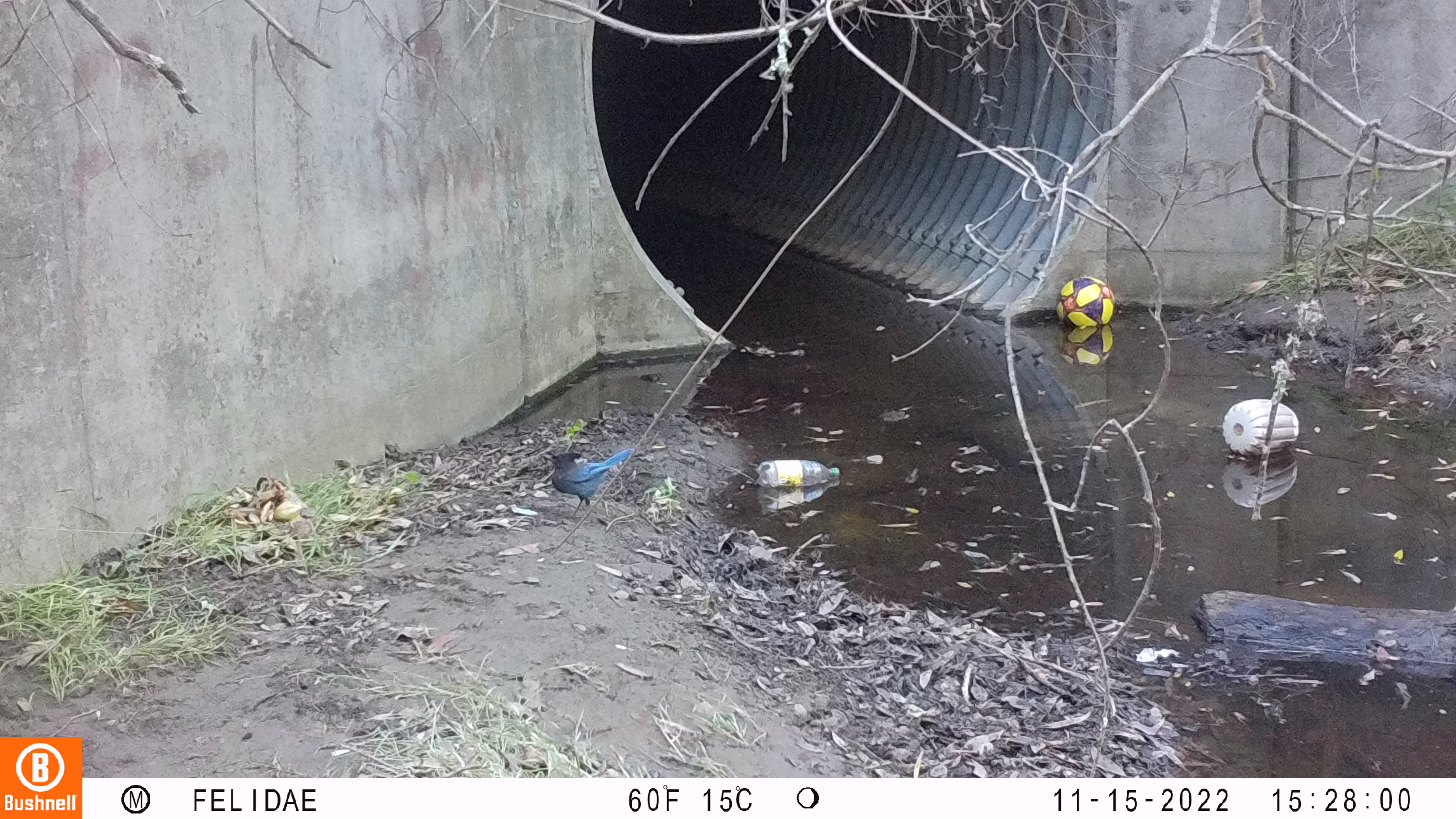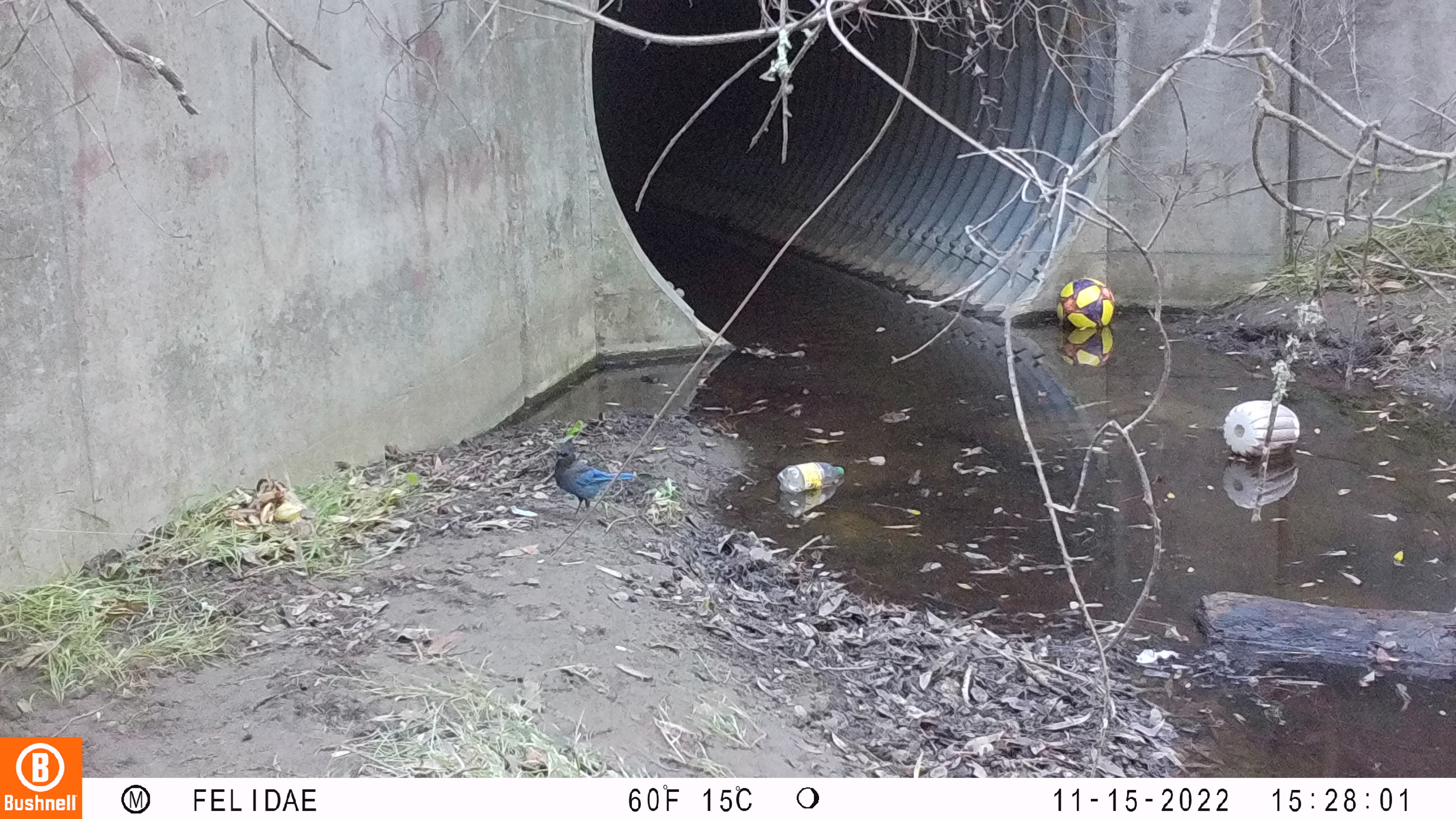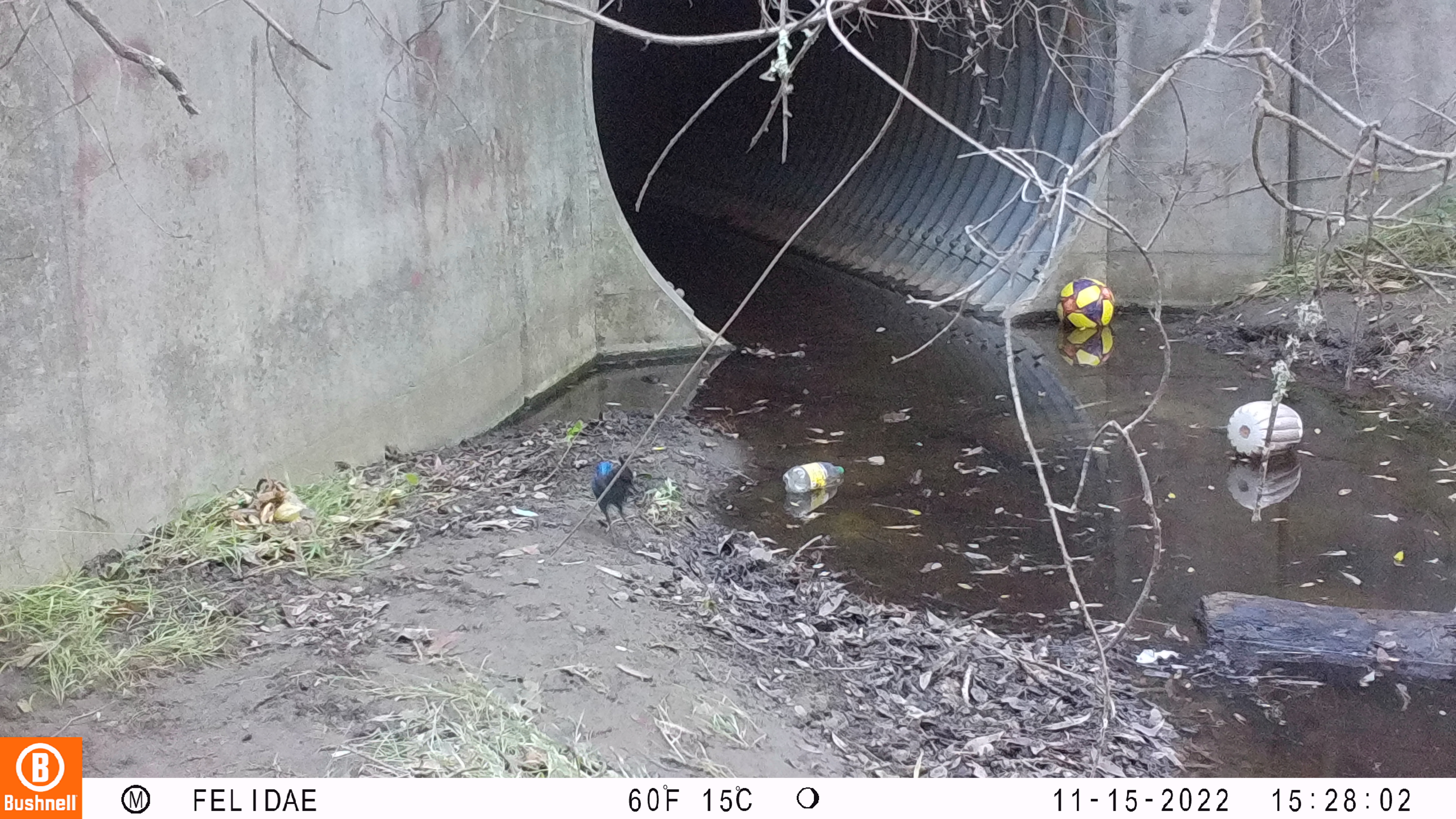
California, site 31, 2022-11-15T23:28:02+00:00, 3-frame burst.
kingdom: Animalia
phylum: Chordata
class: Aves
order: Passeriformes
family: Corvidae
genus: Cyanocitta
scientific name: Cyanocitta stelleri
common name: steller's jay